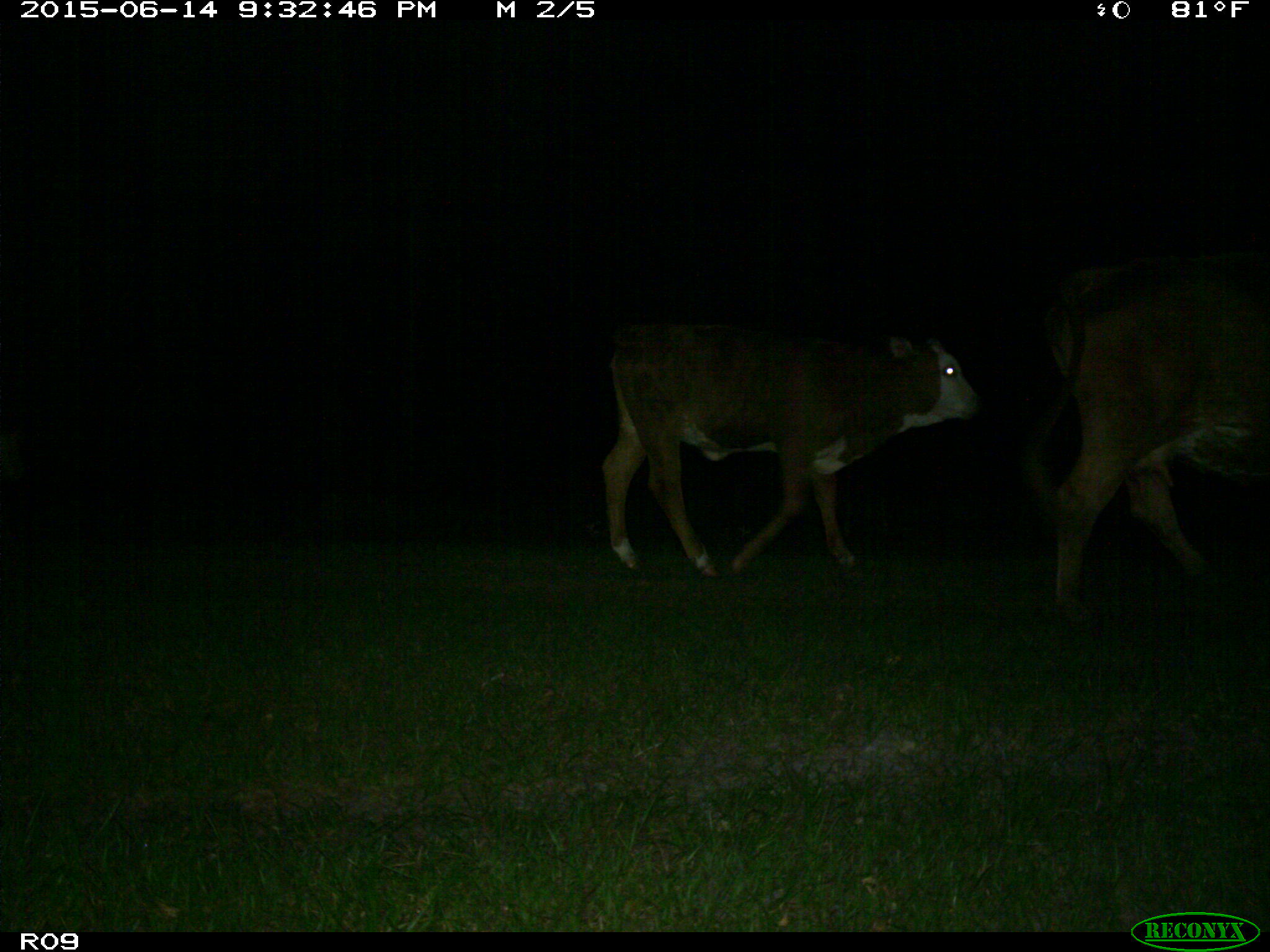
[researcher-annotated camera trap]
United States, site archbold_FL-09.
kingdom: Animalia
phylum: Chordata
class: Mammalia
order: Artiodactyla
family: Bovidae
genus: Bos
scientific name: Bos taurus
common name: domestic cow